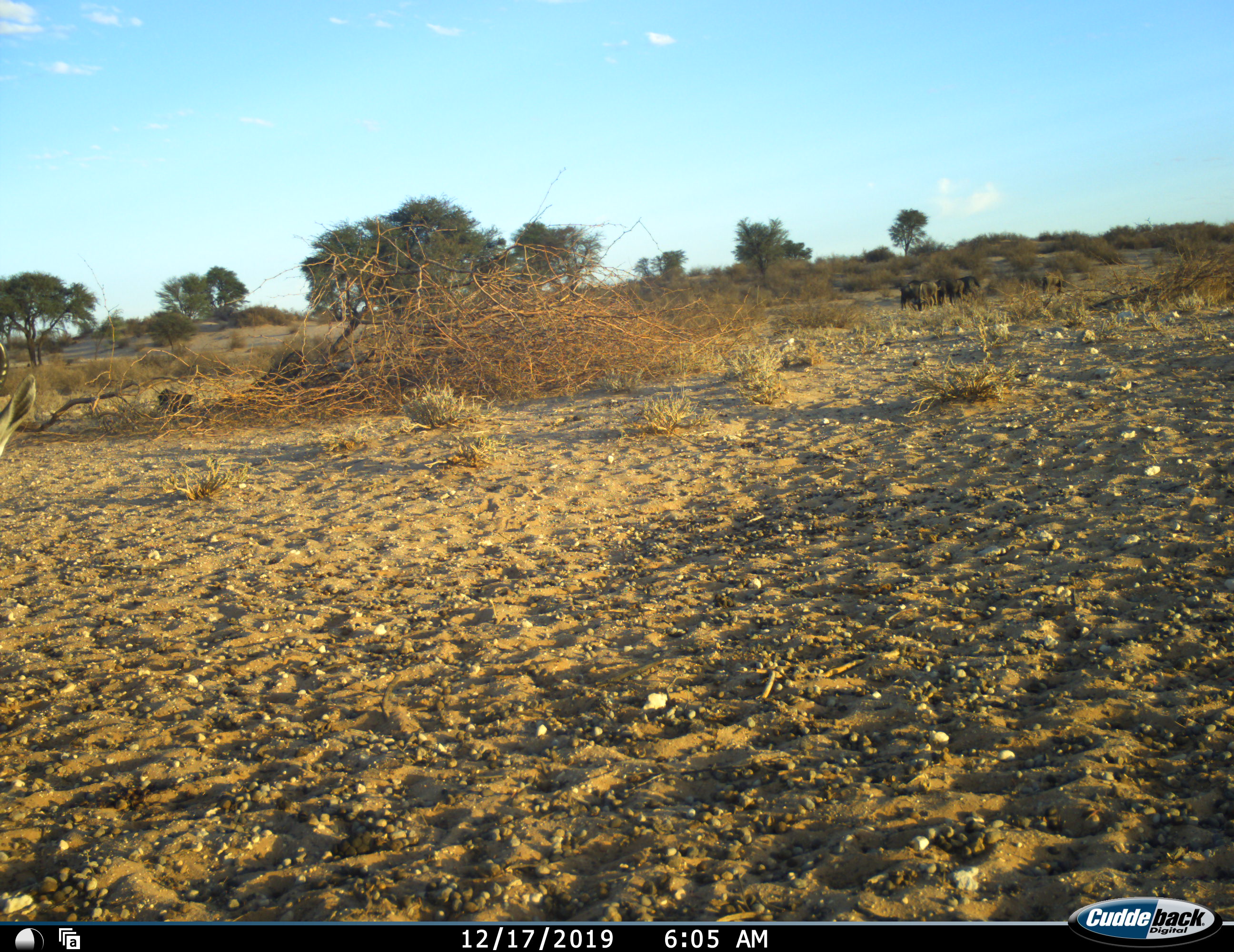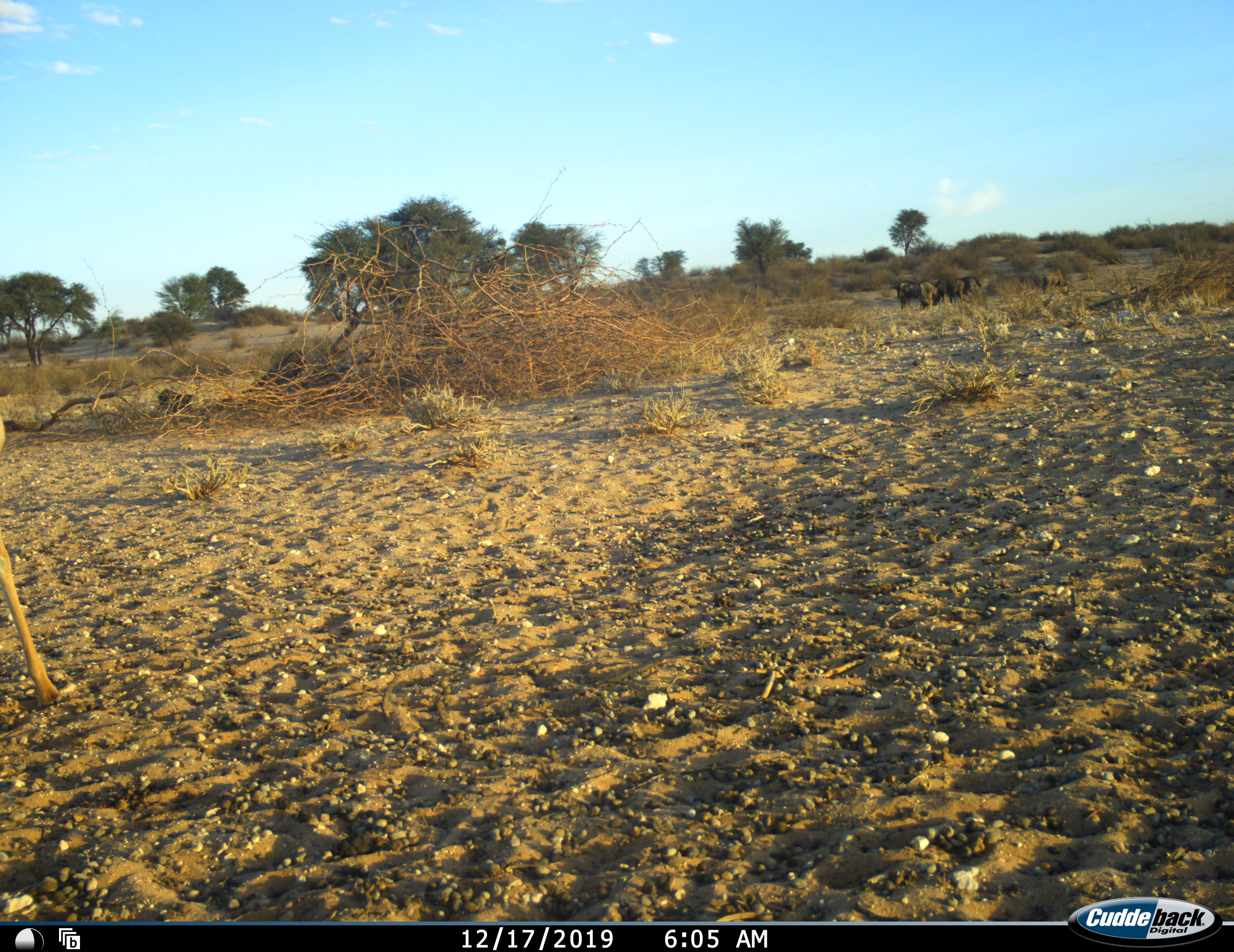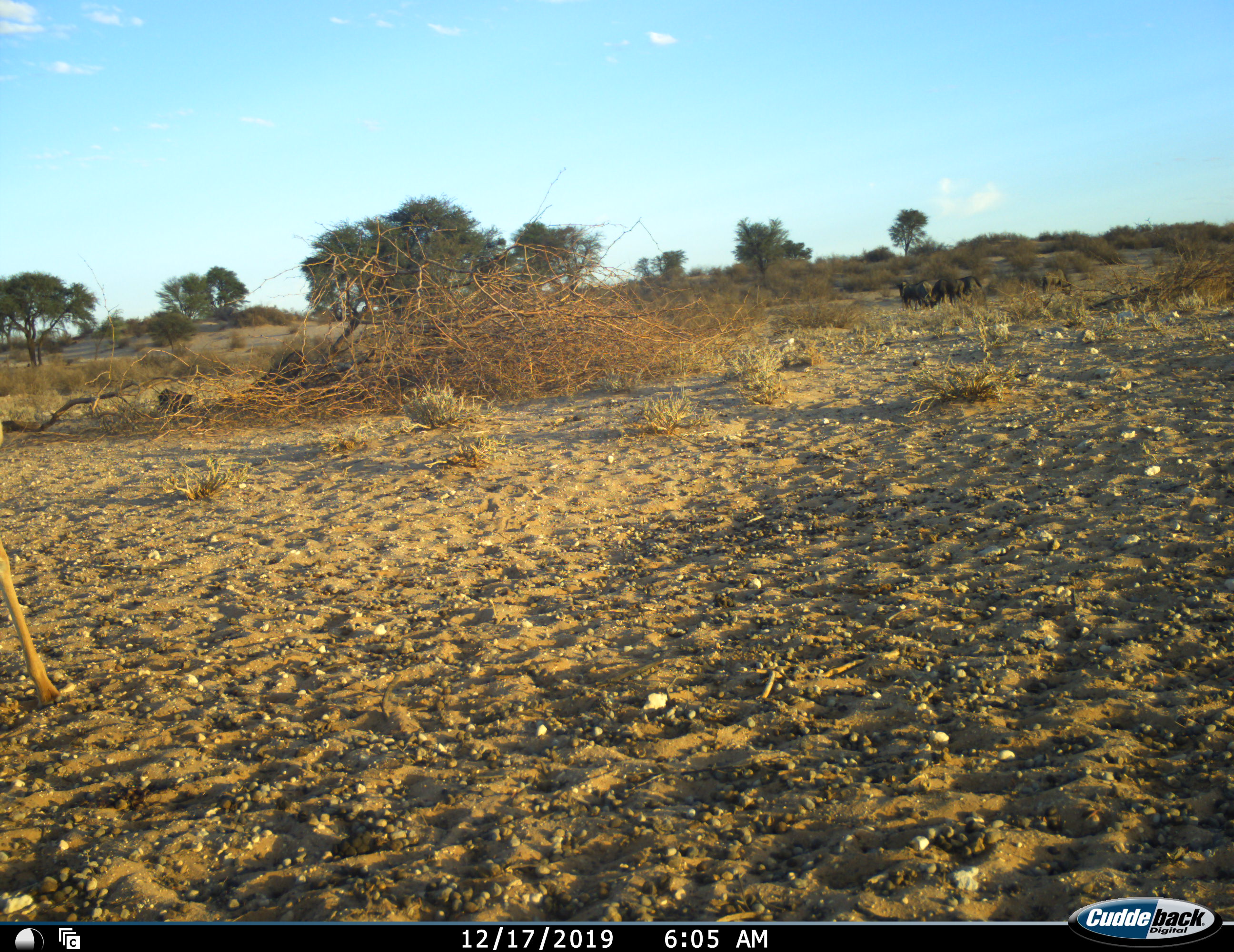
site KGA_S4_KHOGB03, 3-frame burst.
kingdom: Animalia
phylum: Chordata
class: Mammalia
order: Artiodactyla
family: Bovidae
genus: Antidorcas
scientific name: Antidorcas marsupialis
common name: springbok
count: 1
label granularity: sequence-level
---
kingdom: Animalia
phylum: Chordata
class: Mammalia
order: Artiodactyla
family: Bovidae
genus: Connochaetes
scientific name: Connochaetes taurinus taurinus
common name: blue wildebeest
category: wildebeestblue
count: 5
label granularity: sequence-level